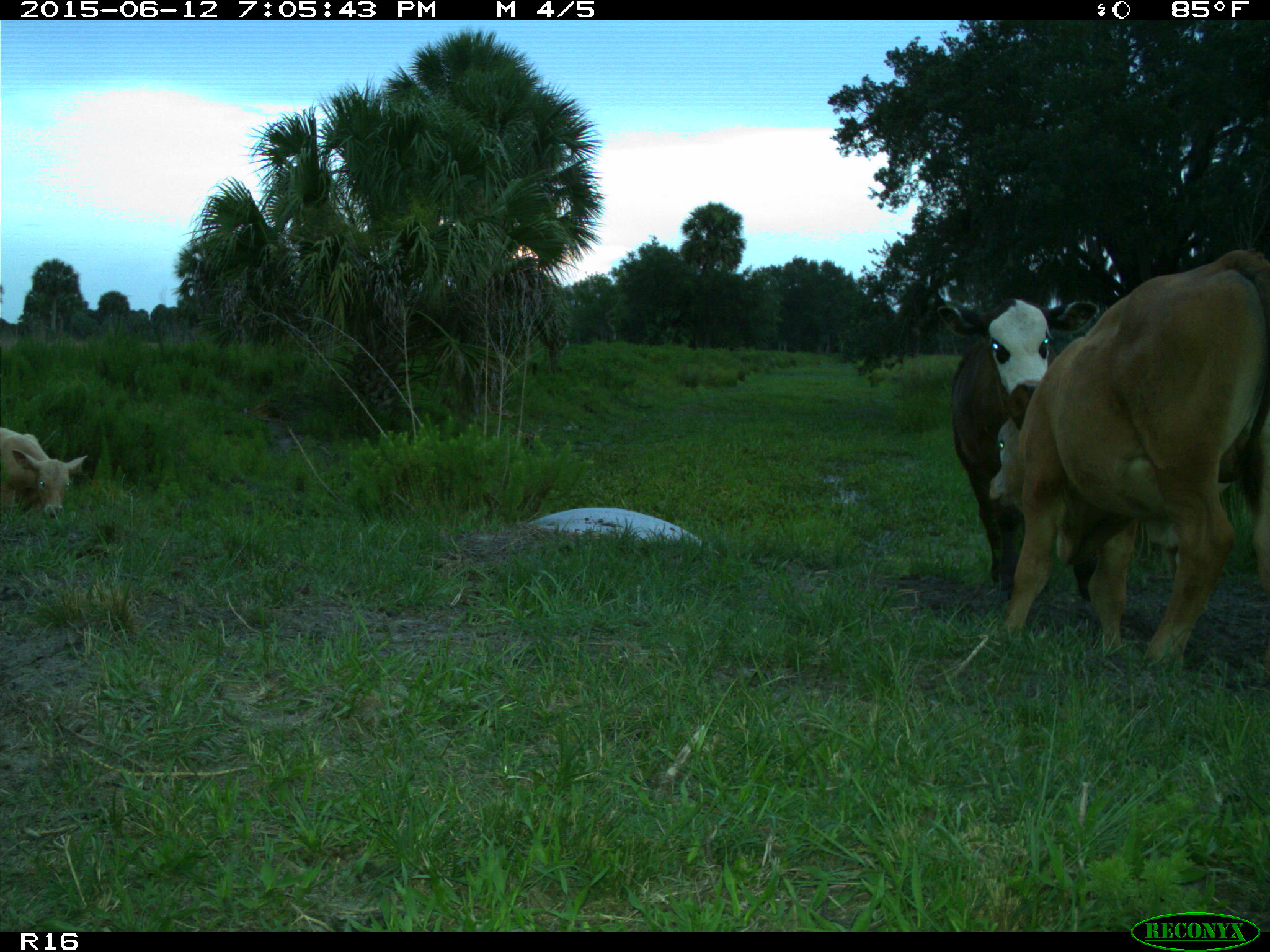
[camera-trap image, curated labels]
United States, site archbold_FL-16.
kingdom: Animalia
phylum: Chordata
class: Mammalia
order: Artiodactyla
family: Bovidae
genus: Bos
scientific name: Bos taurus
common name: domestic cow